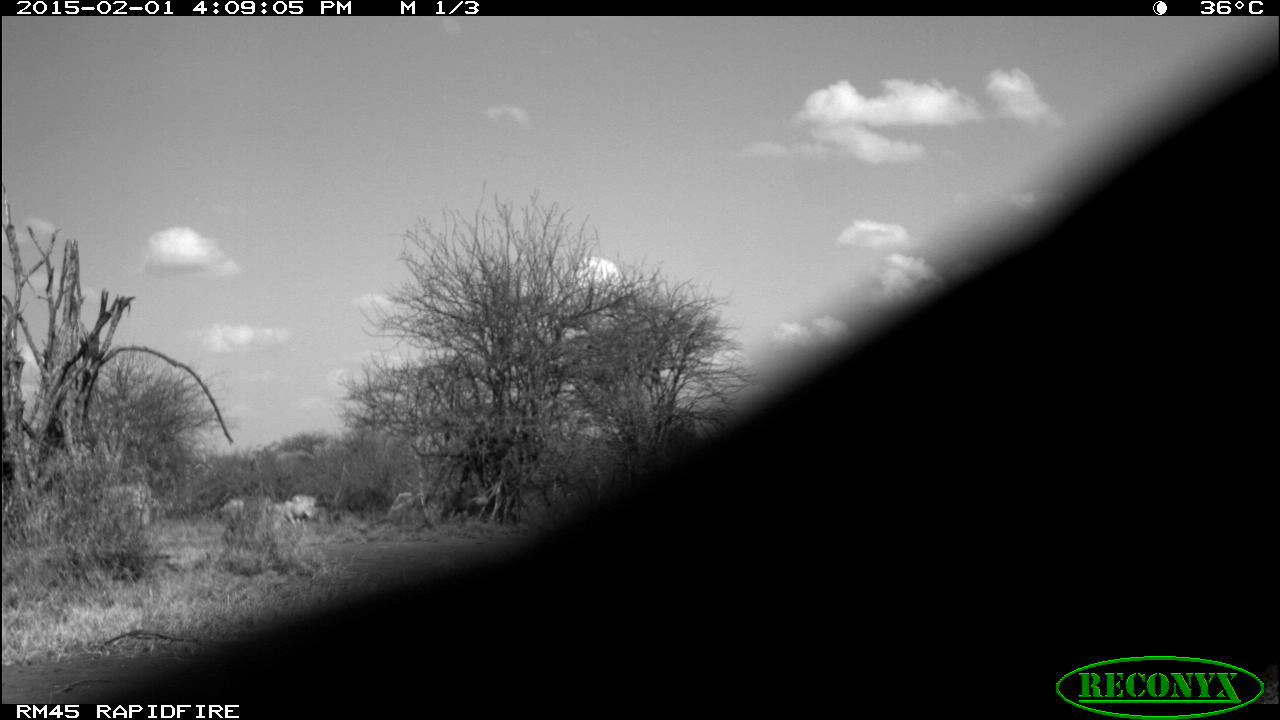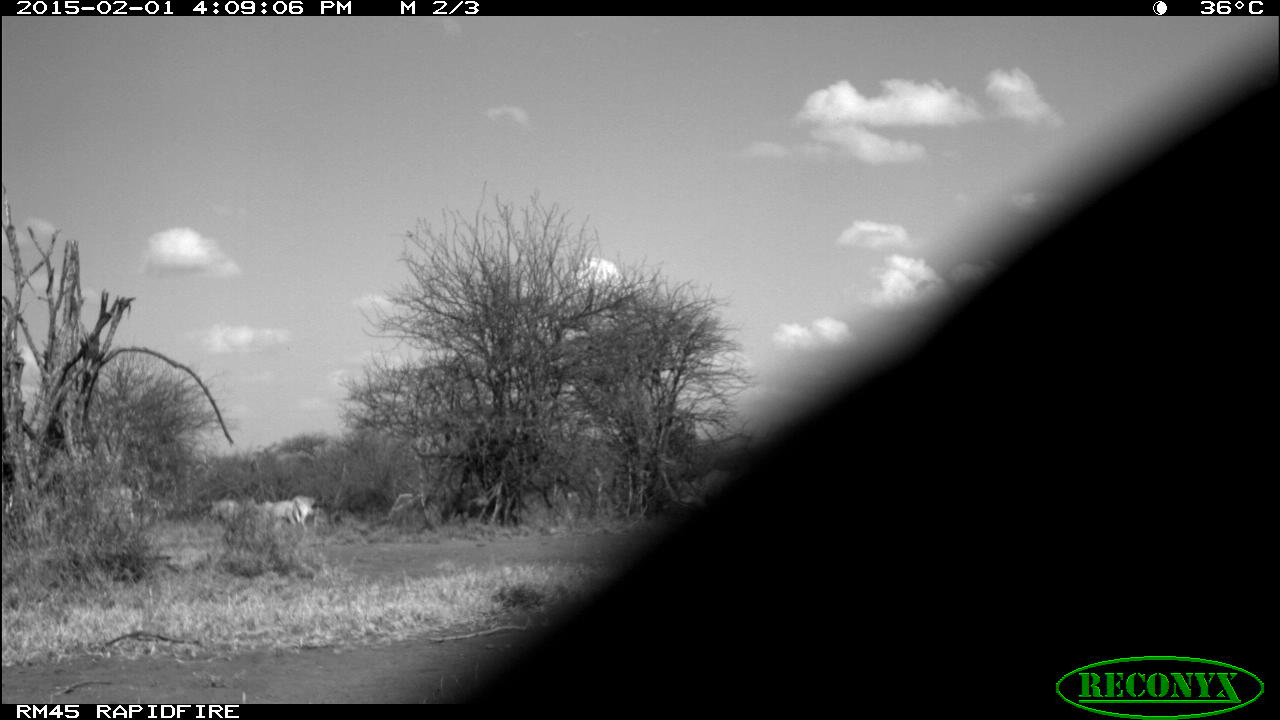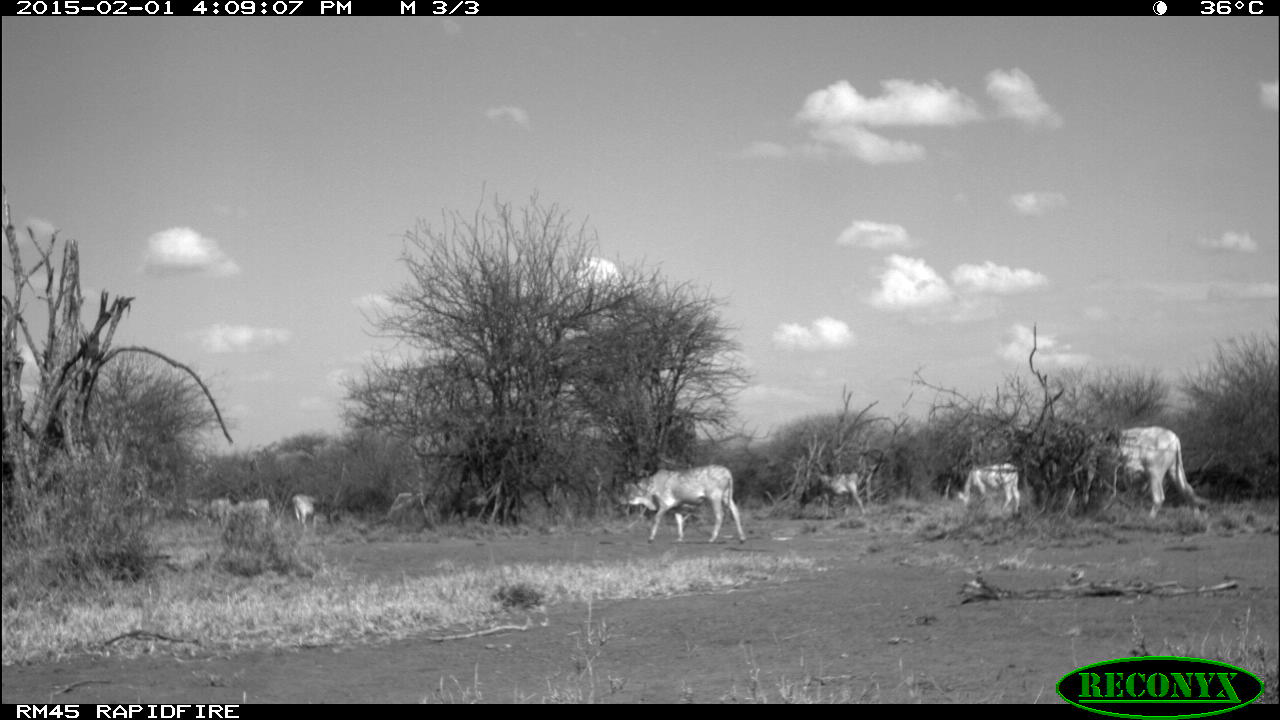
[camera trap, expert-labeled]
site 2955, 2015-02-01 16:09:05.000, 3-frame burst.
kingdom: Animalia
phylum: Chordata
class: Mammalia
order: Artiodactyla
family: Bovidae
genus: Bos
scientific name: Bos taurus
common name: domestic cattle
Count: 9.